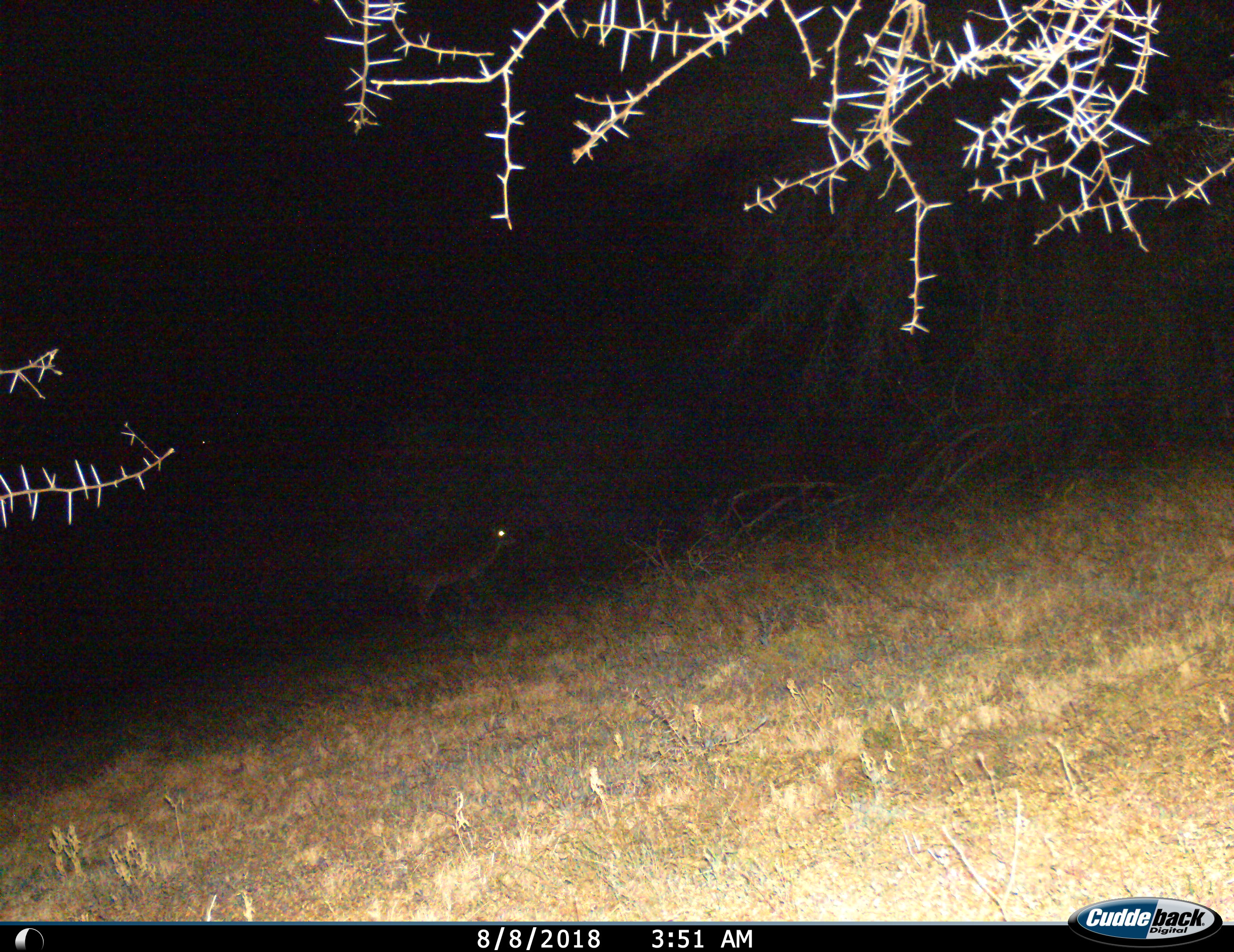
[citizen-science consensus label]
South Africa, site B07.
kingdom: Animalia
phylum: Chordata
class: Mammalia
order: Artiodactyla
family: Bovidae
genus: Tragelaphus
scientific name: Tragelaphus strepsiceros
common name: greater kudu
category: kudu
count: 1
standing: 75%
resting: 0%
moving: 25%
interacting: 0%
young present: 0%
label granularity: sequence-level